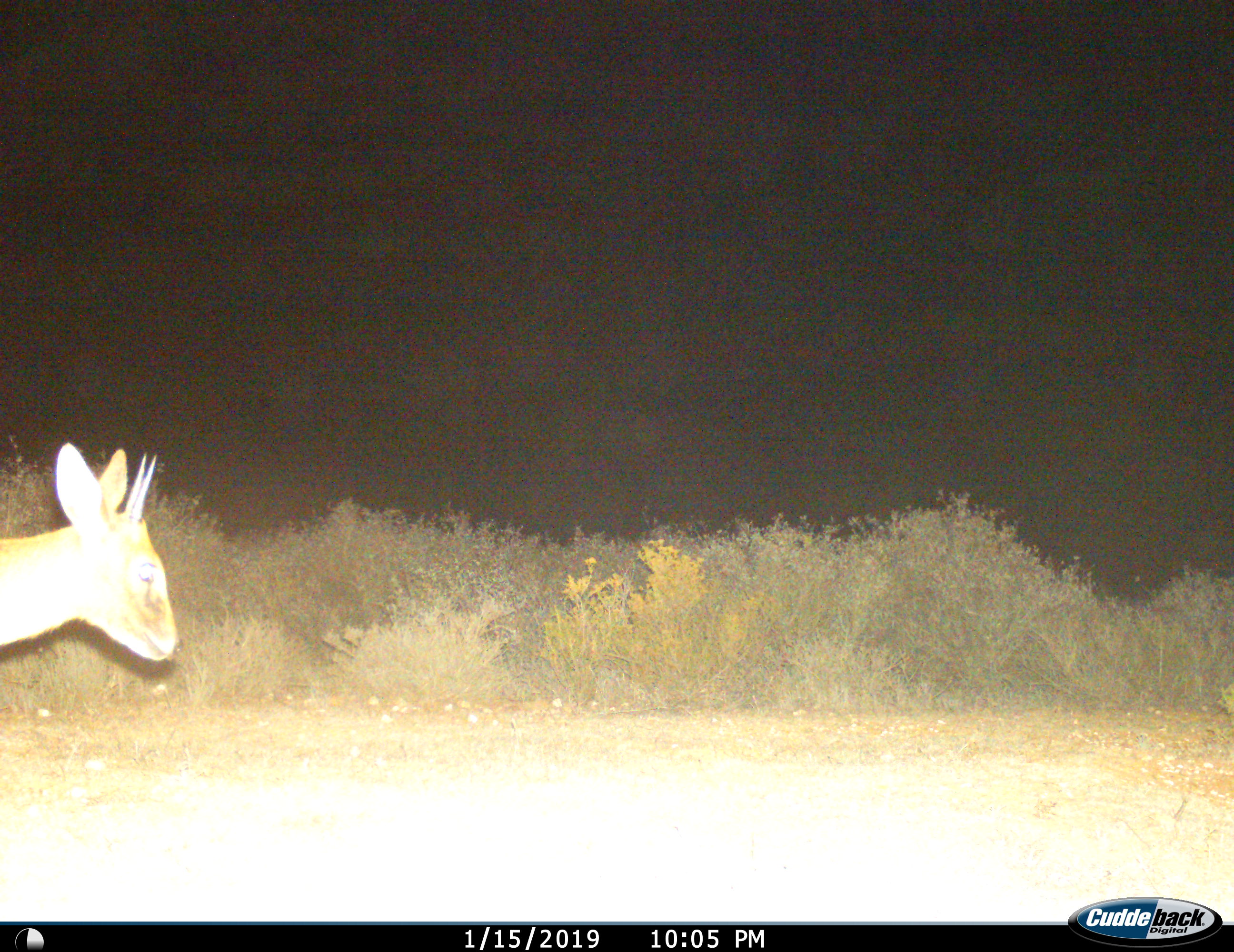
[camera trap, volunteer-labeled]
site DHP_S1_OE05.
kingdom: Animalia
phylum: Chordata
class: Mammalia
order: Artiodactyla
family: Bovidae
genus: Sylvicapra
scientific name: Sylvicapra grimmia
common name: common duiker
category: duikercommongrey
Duikercommongrey (common duiker) (Sylvicapra grimmia), count 1. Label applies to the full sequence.